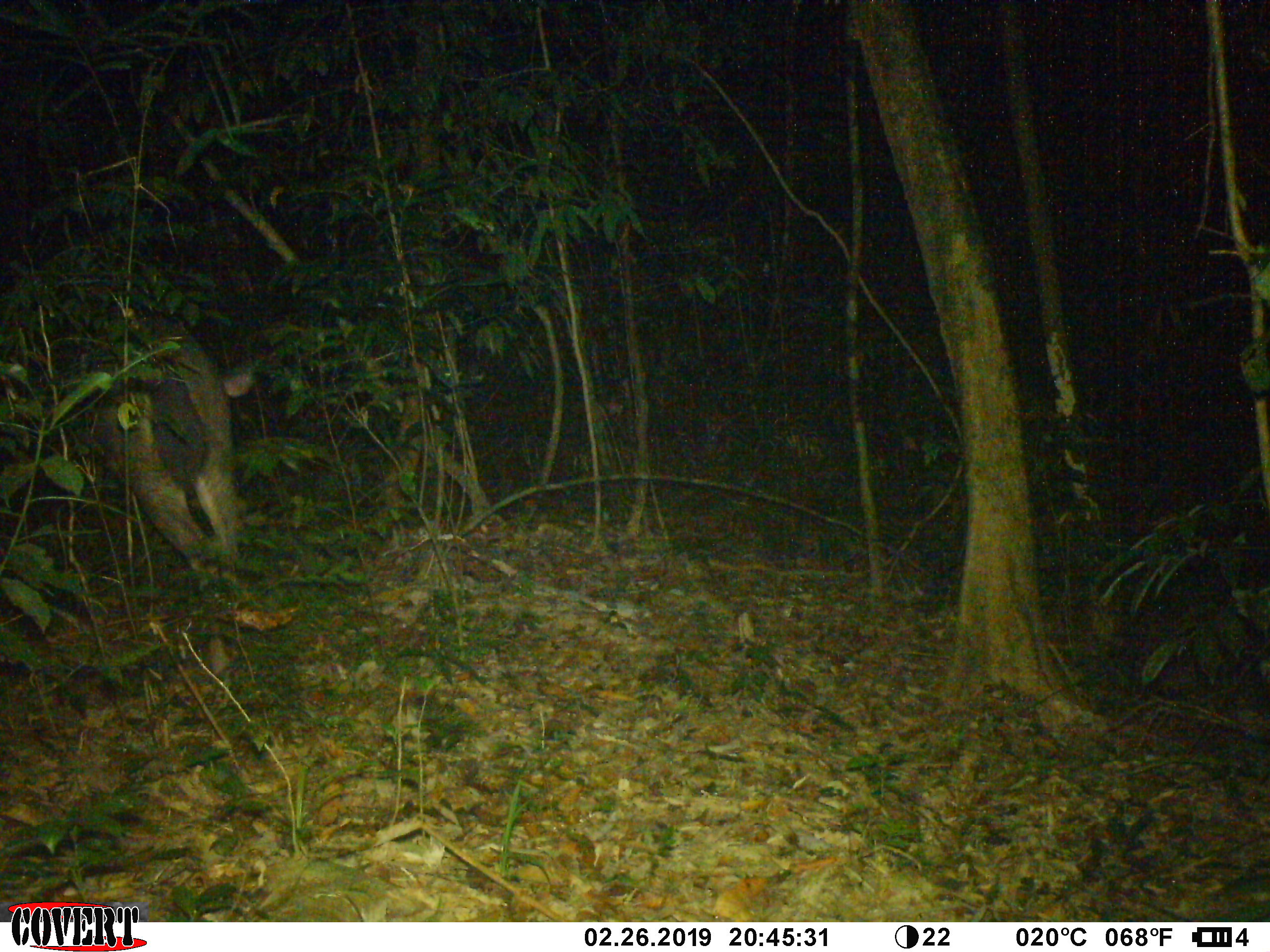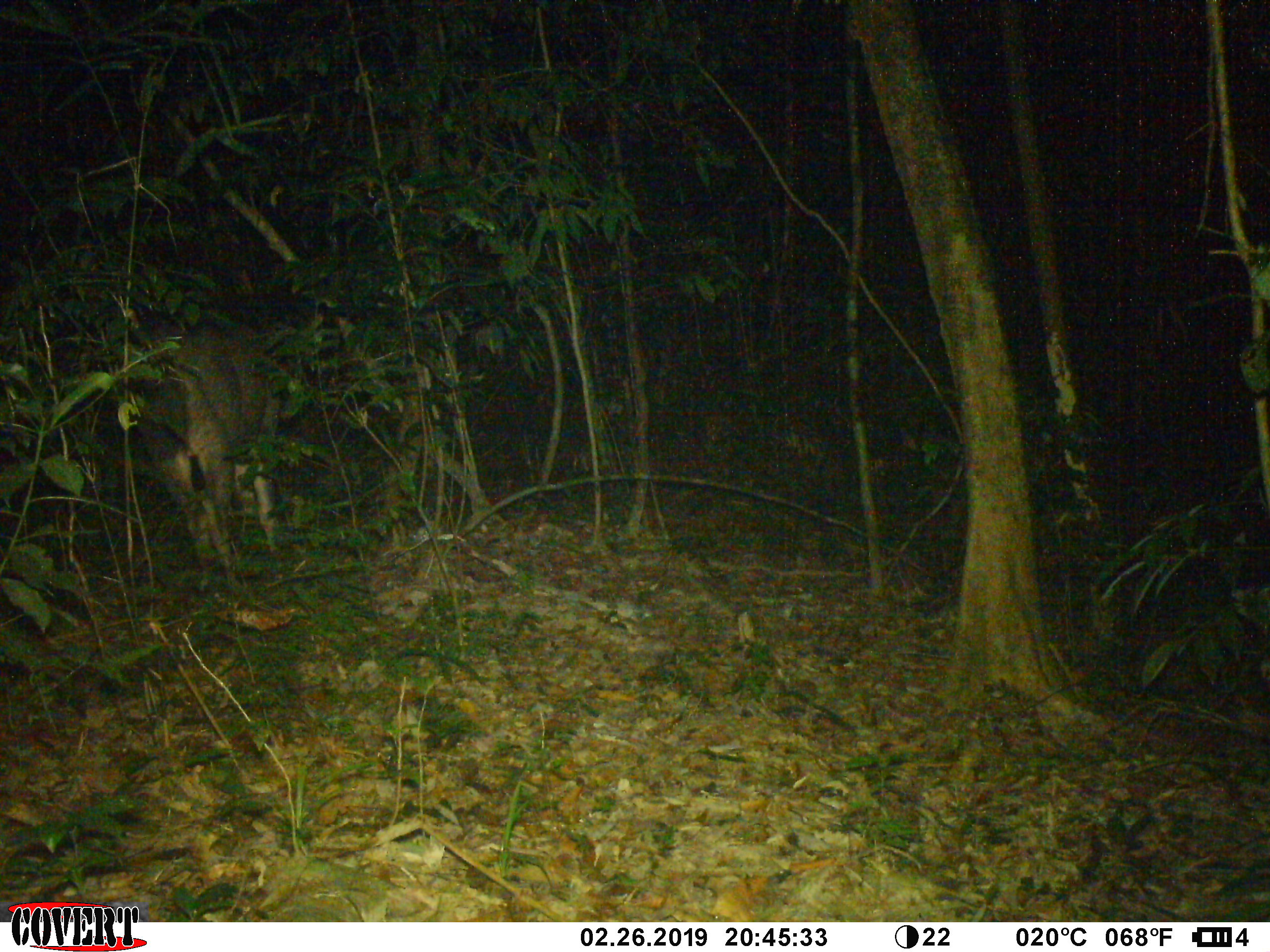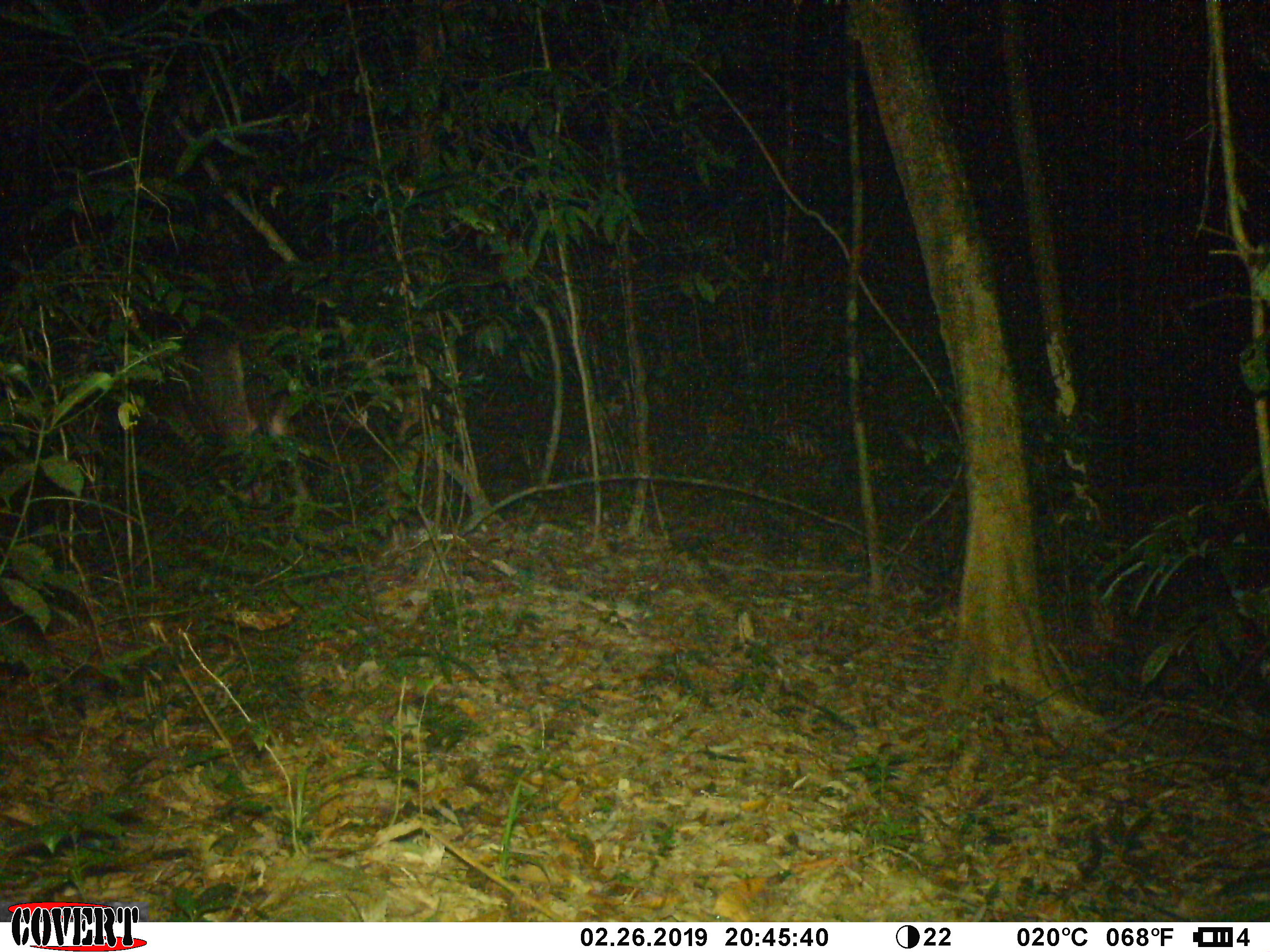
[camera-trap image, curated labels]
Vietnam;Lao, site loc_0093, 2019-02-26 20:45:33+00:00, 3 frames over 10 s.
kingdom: Animalia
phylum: Chordata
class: Mammalia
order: Artiodactyla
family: Cervidae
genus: Rusa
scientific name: Rusa unicolor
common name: sambar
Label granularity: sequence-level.